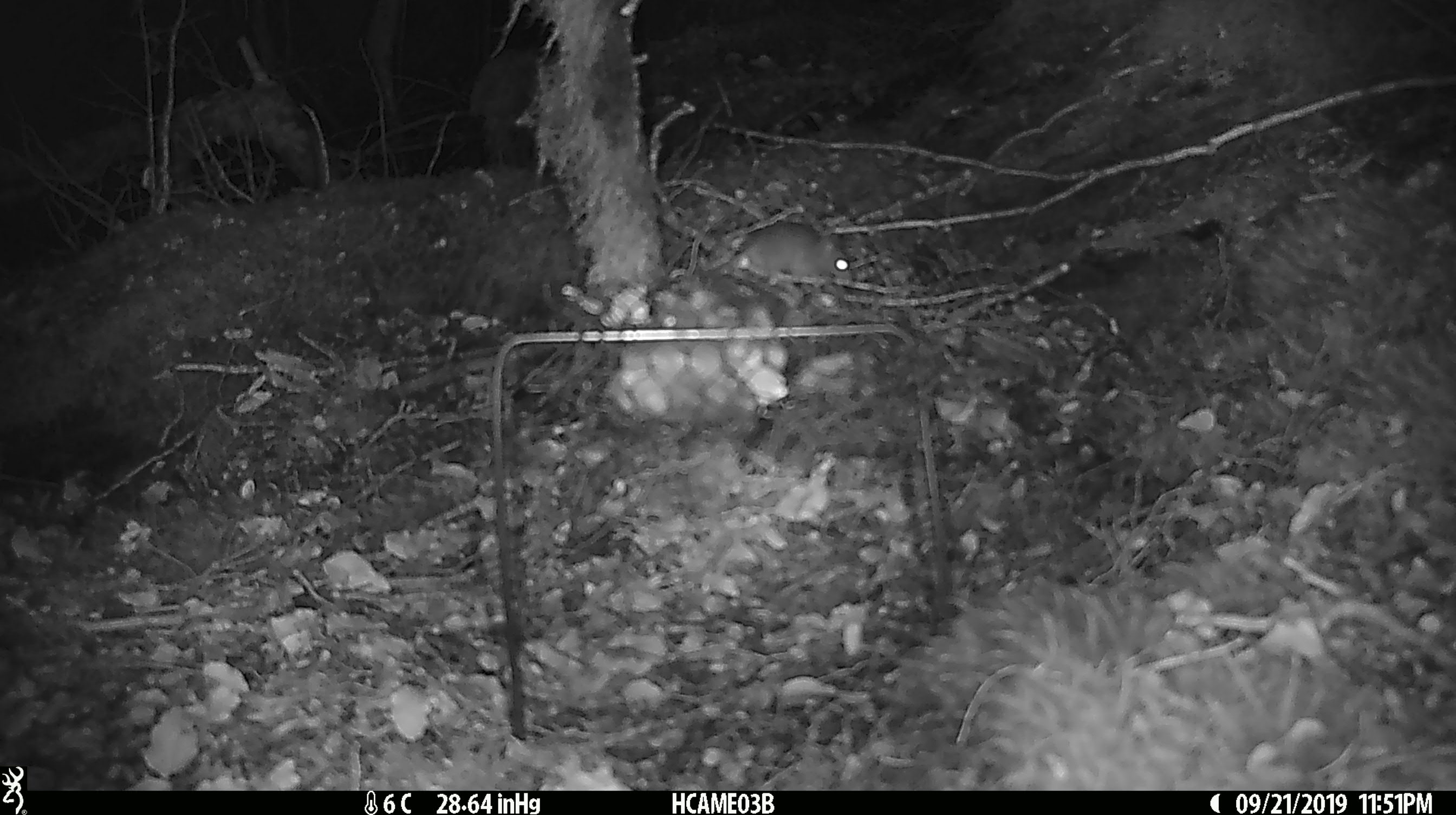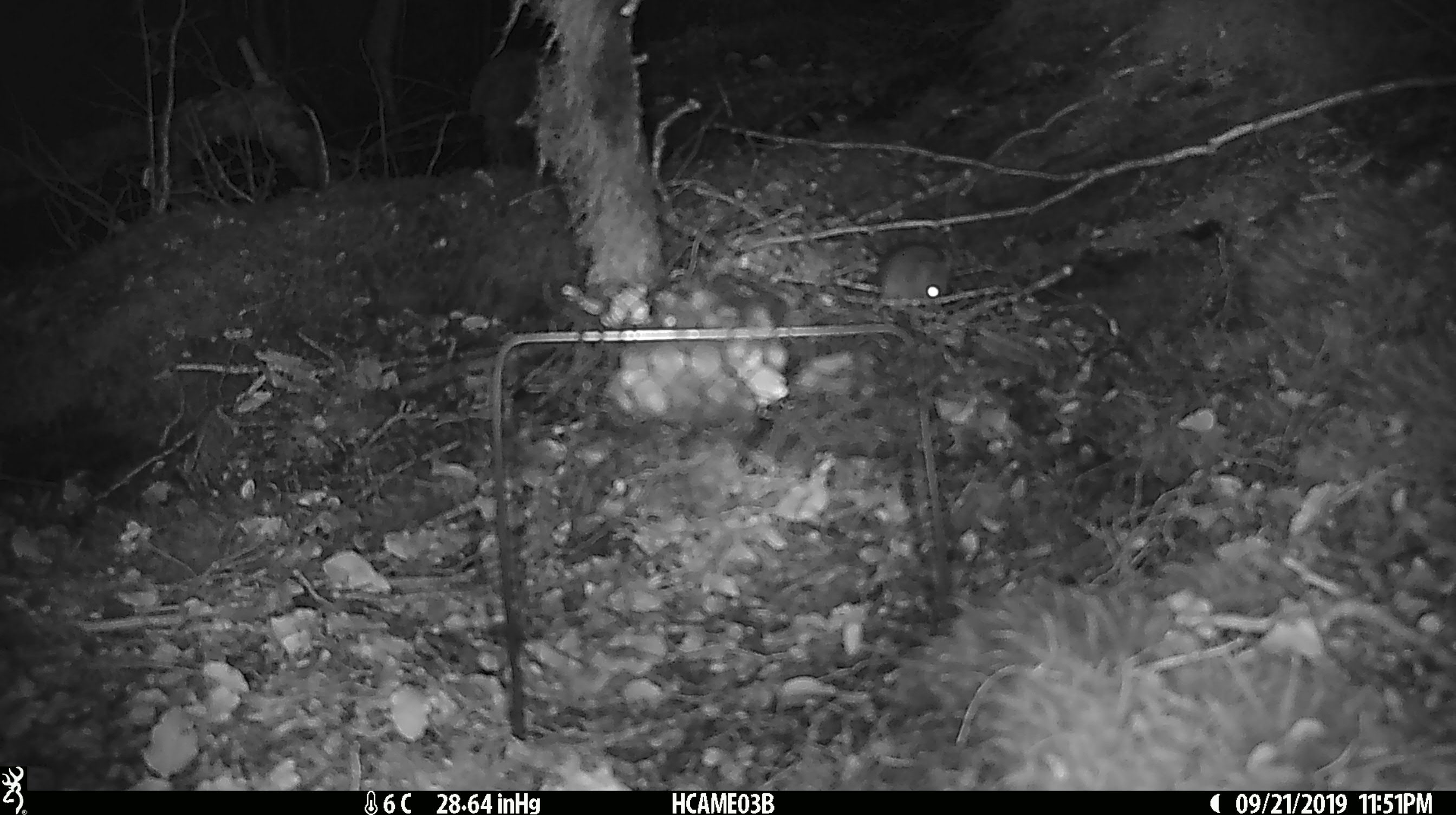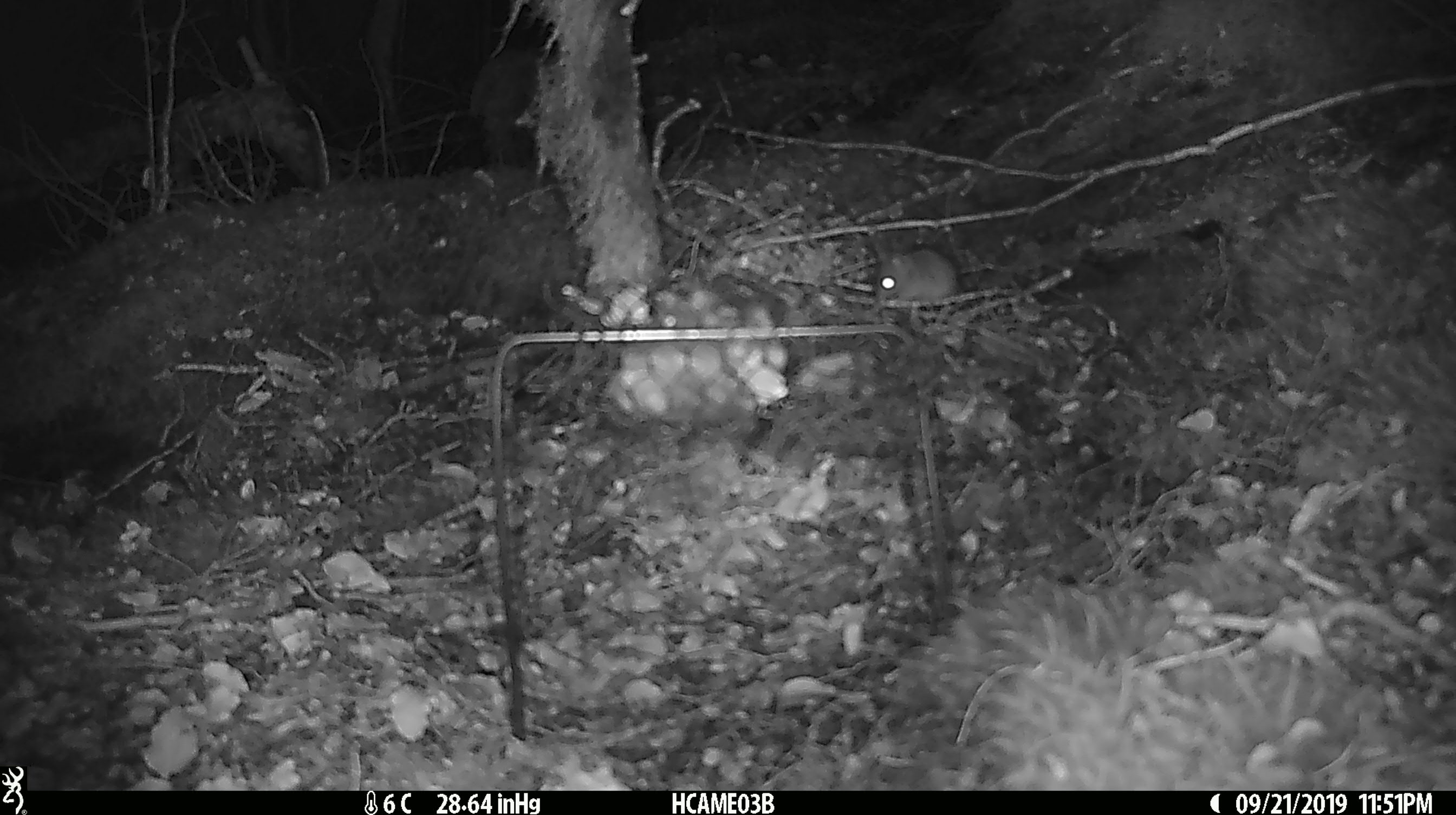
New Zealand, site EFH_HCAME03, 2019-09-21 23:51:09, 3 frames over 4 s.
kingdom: Animalia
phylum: Chordata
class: Mammalia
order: Rodentia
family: Muridae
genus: Mus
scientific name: Mus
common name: mouse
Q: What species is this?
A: Mouse (Mus).